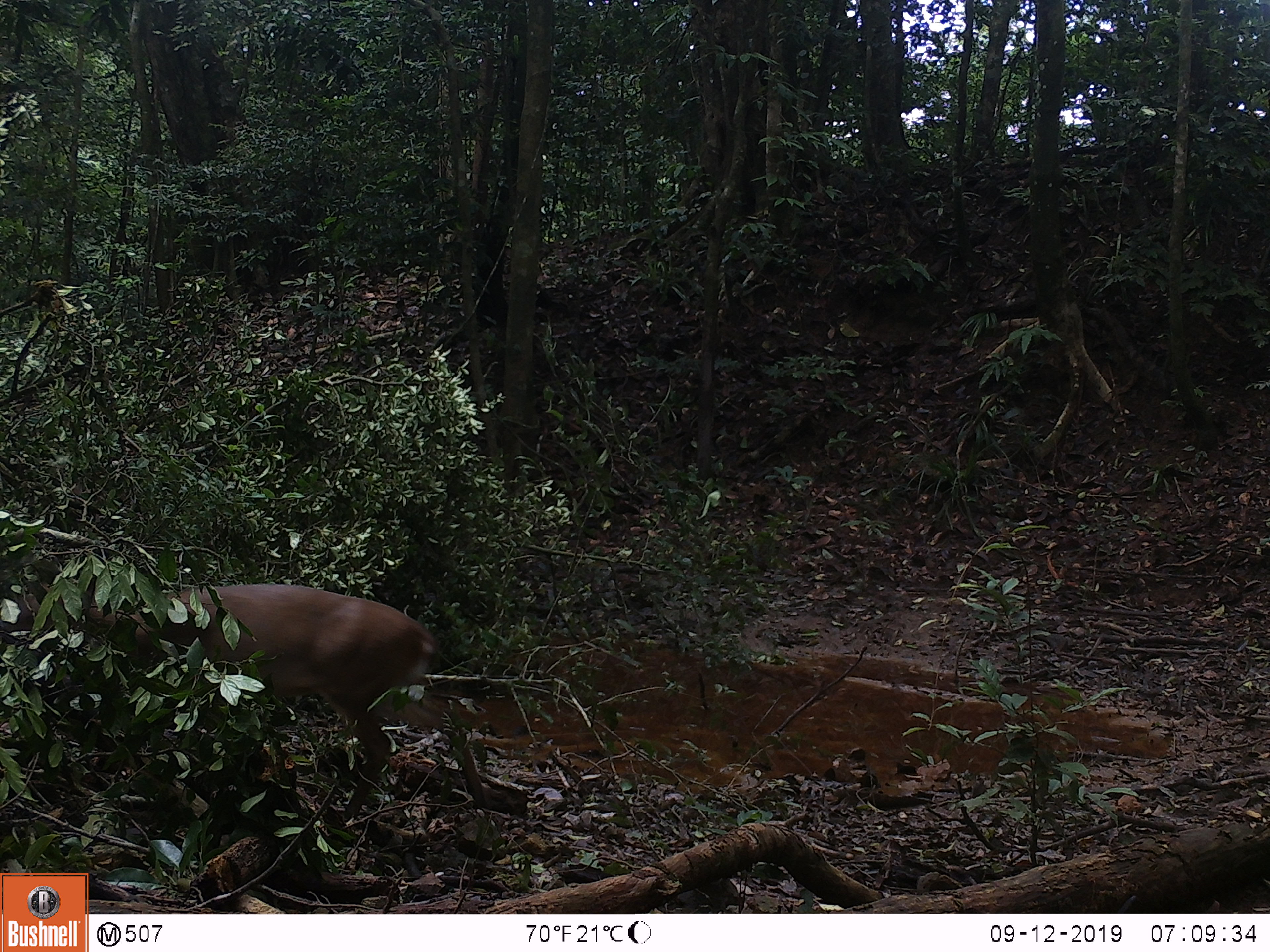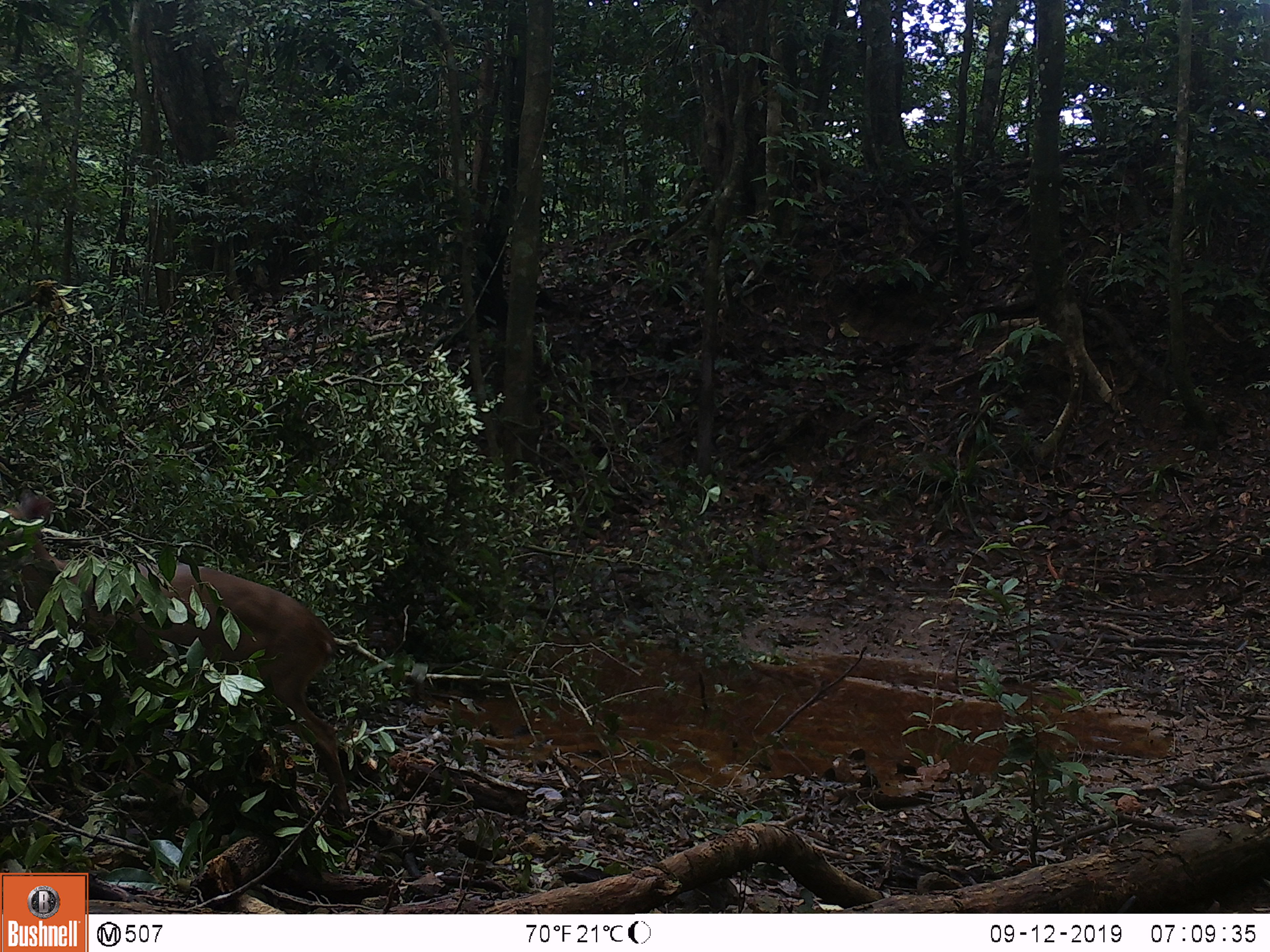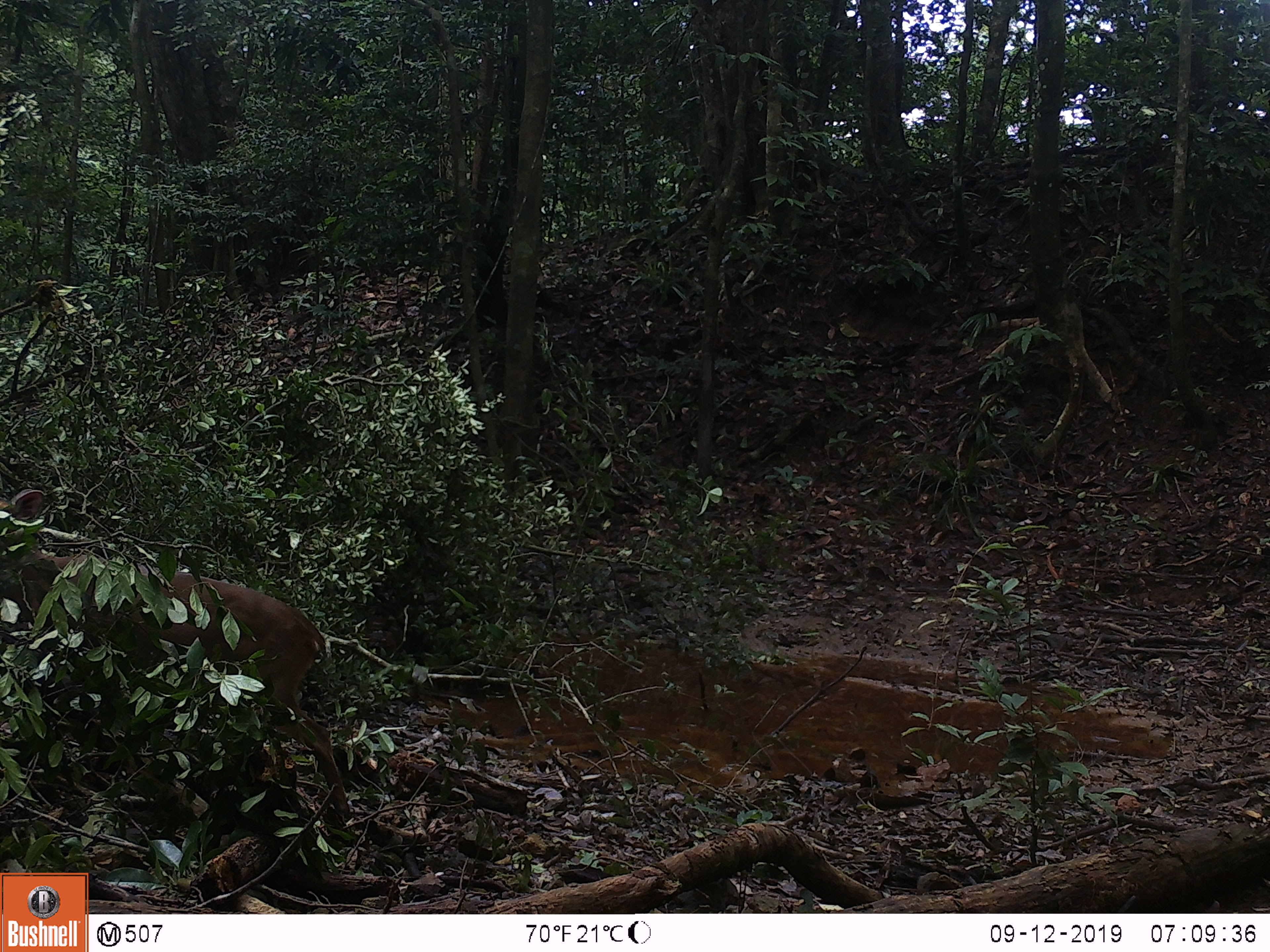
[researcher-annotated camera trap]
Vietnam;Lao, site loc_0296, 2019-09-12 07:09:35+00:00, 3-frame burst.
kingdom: Animalia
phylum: Chordata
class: Mammalia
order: Artiodactyla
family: Cervidae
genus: Muntiacus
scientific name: Muntiacus vuquangensis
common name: large-antlered muntjac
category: large antlered muntjac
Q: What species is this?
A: Large antlered muntjac (large-antlered muntjac) (Muntiacus vuquangensis).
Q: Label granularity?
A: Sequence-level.